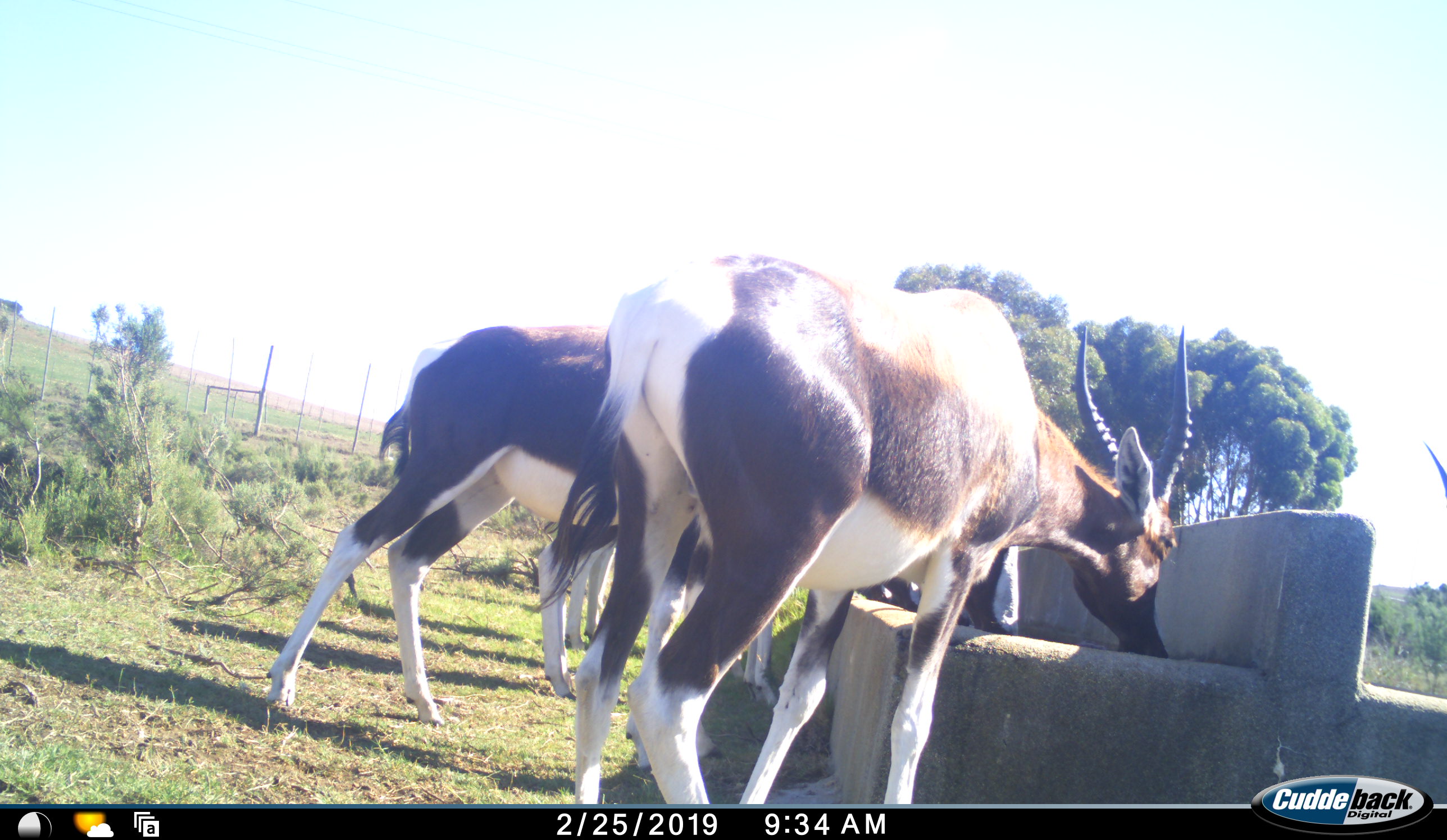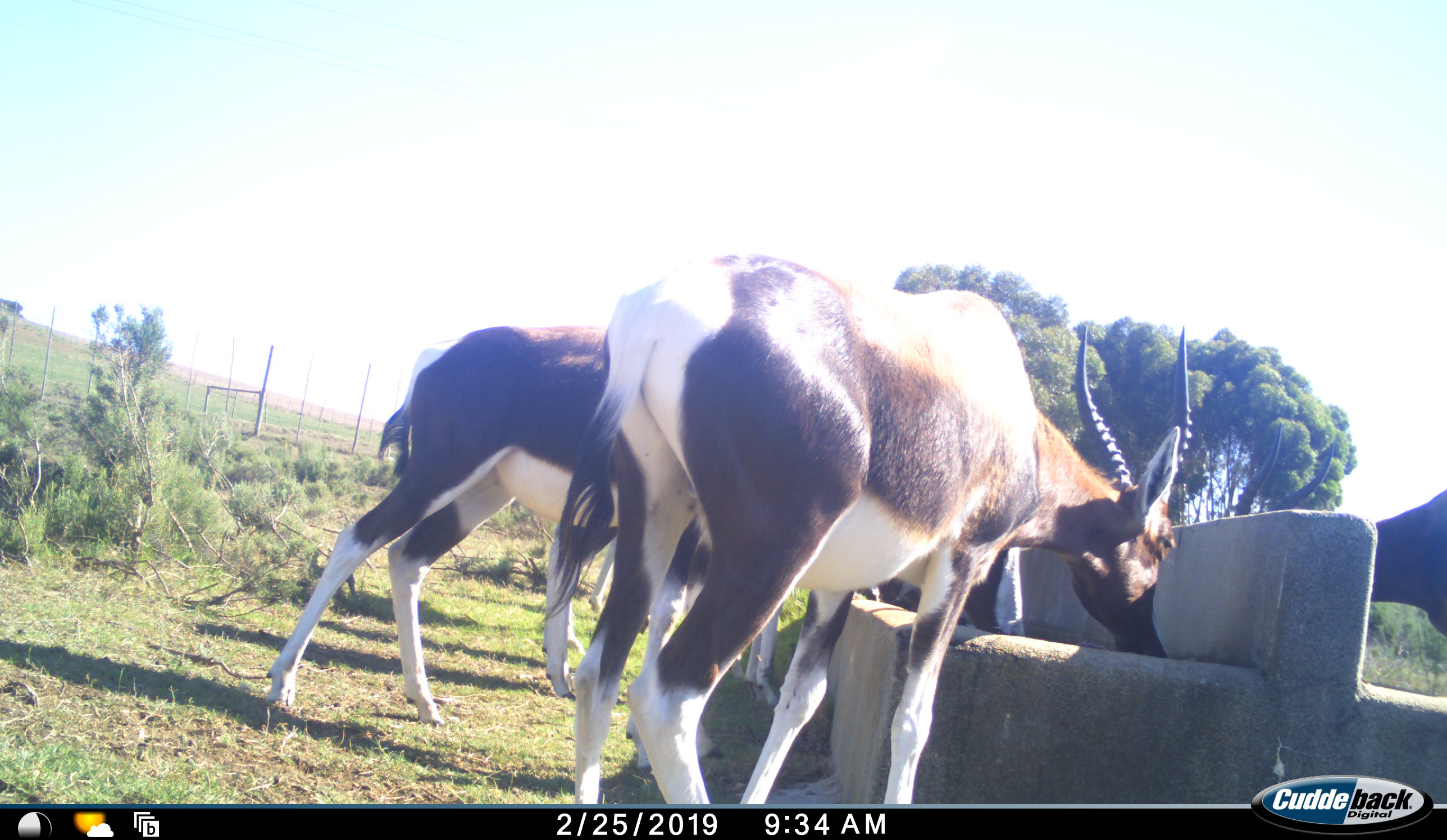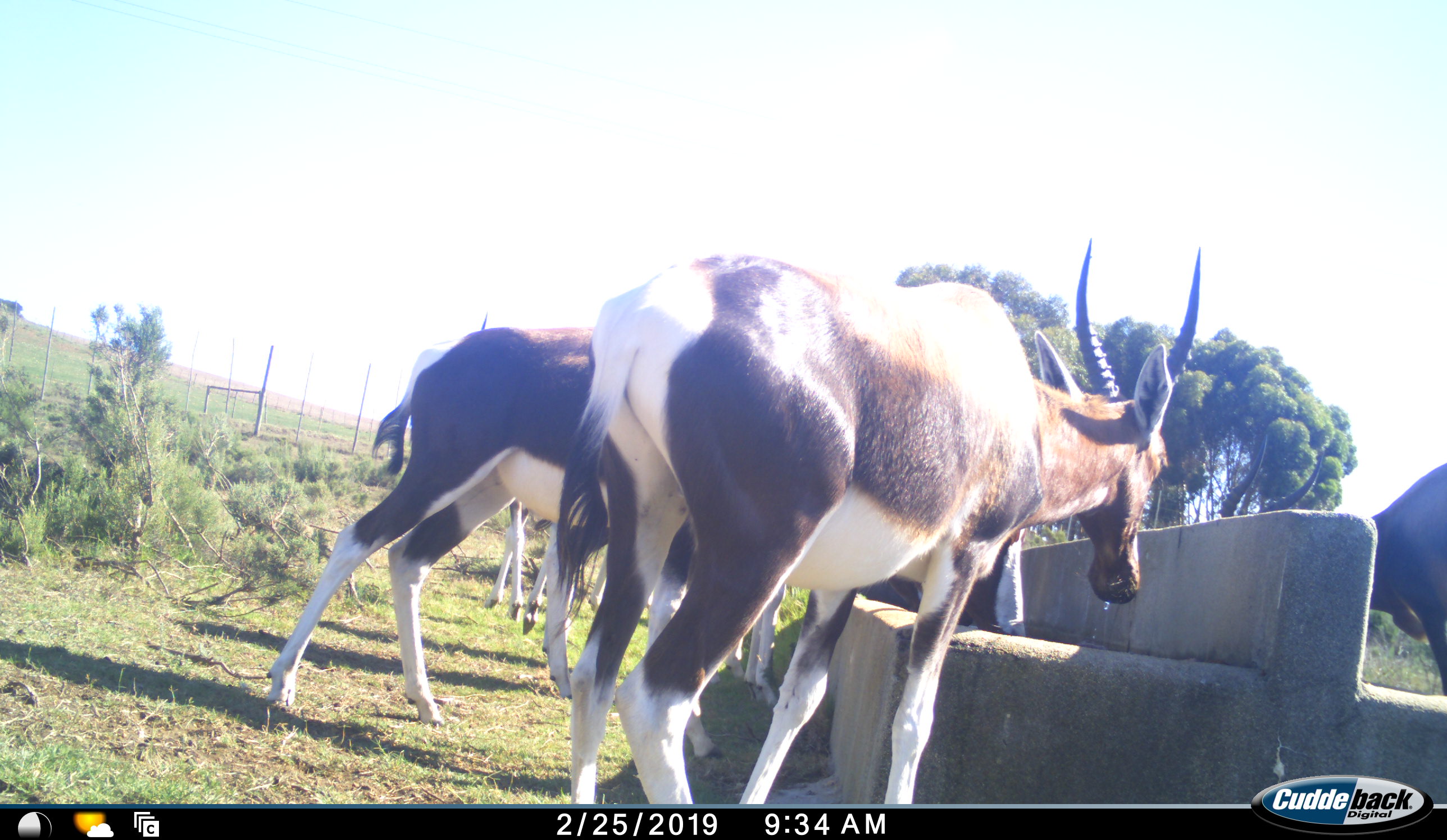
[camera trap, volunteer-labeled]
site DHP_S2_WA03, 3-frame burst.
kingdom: Animalia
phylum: Chordata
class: Mammalia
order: Artiodactyla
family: Bovidae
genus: Damaliscus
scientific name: Damaliscus pygargus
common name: bontebok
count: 5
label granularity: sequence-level